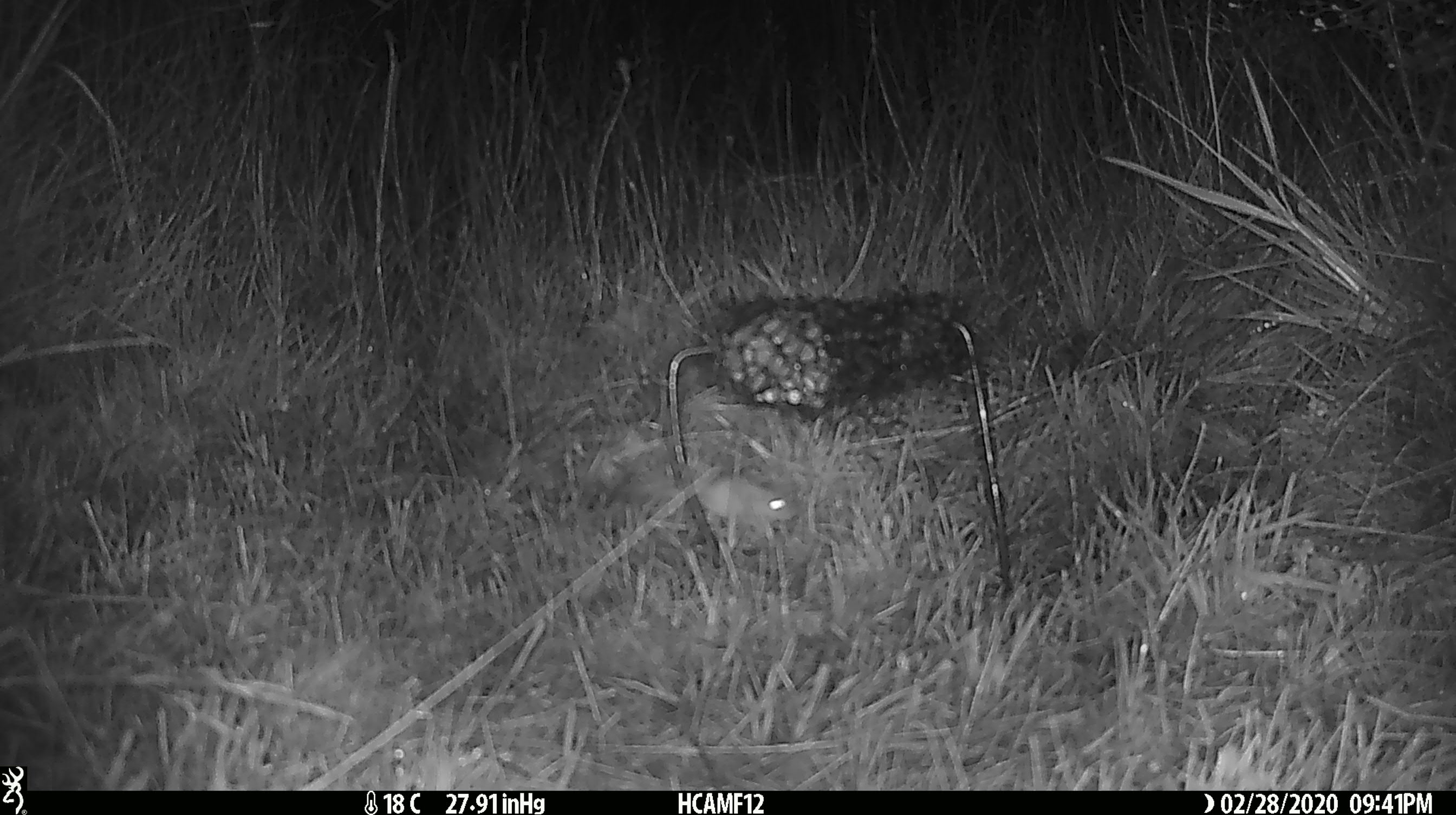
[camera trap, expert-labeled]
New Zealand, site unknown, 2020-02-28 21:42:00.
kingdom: Animalia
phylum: Chordata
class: Mammalia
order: Rodentia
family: Muridae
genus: Mus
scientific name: Mus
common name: mouse